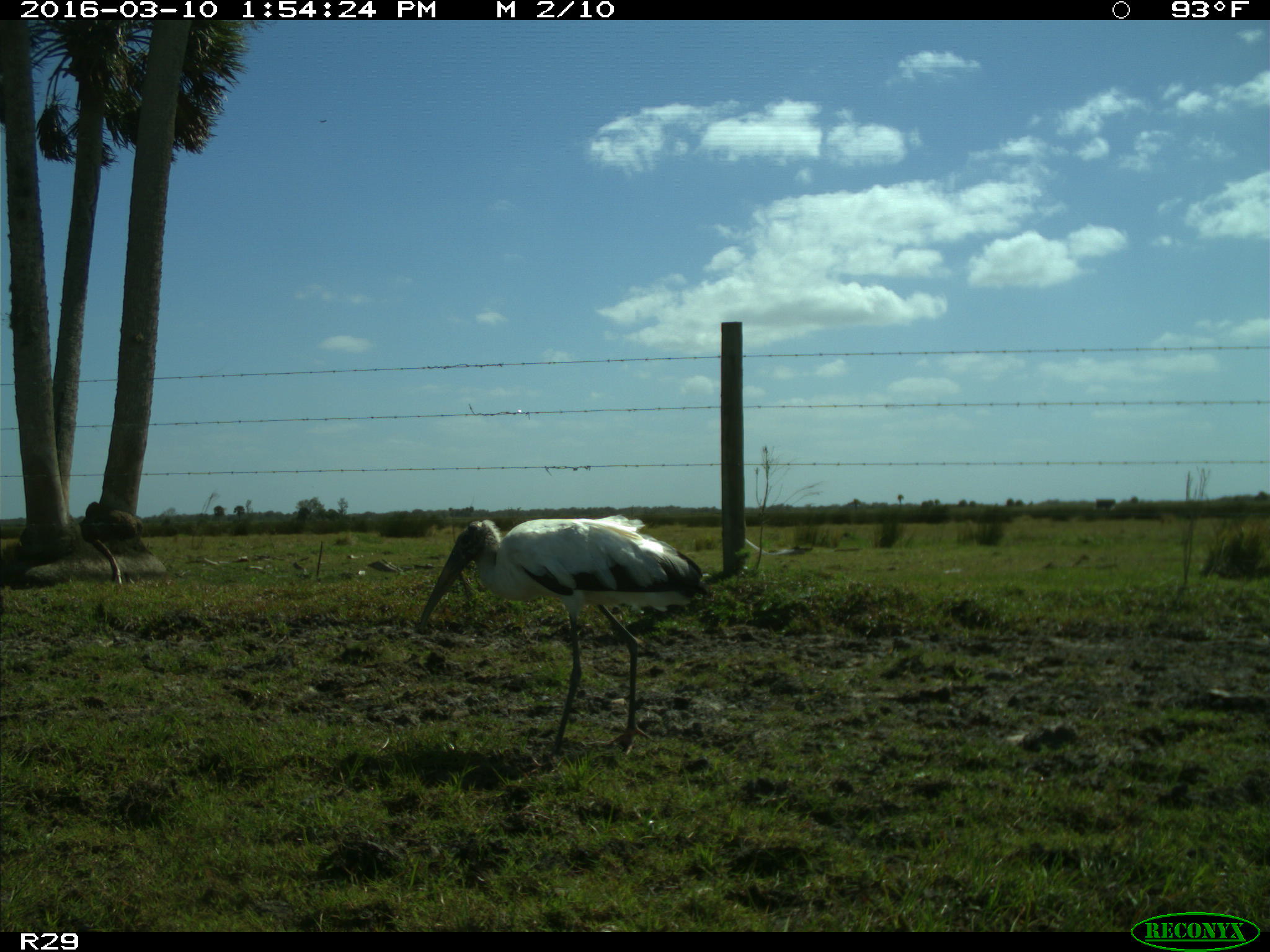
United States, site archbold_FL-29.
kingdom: Animalia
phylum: Chordata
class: Aves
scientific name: Aves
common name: birds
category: unidentified bird